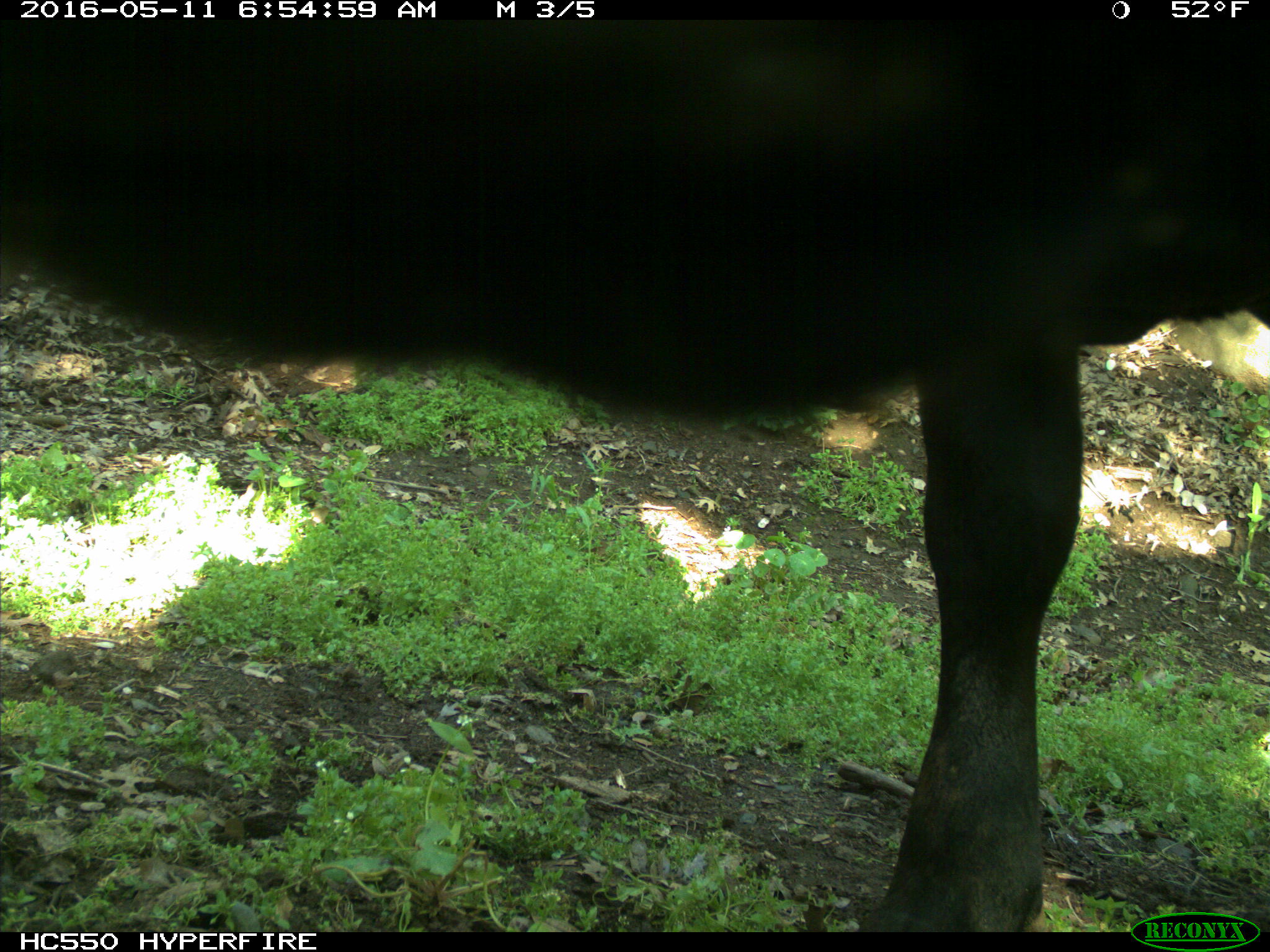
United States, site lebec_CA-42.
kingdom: Animalia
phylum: Chordata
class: Mammalia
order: Artiodactyla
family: Bovidae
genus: Bos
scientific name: Bos taurus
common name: domestic cow